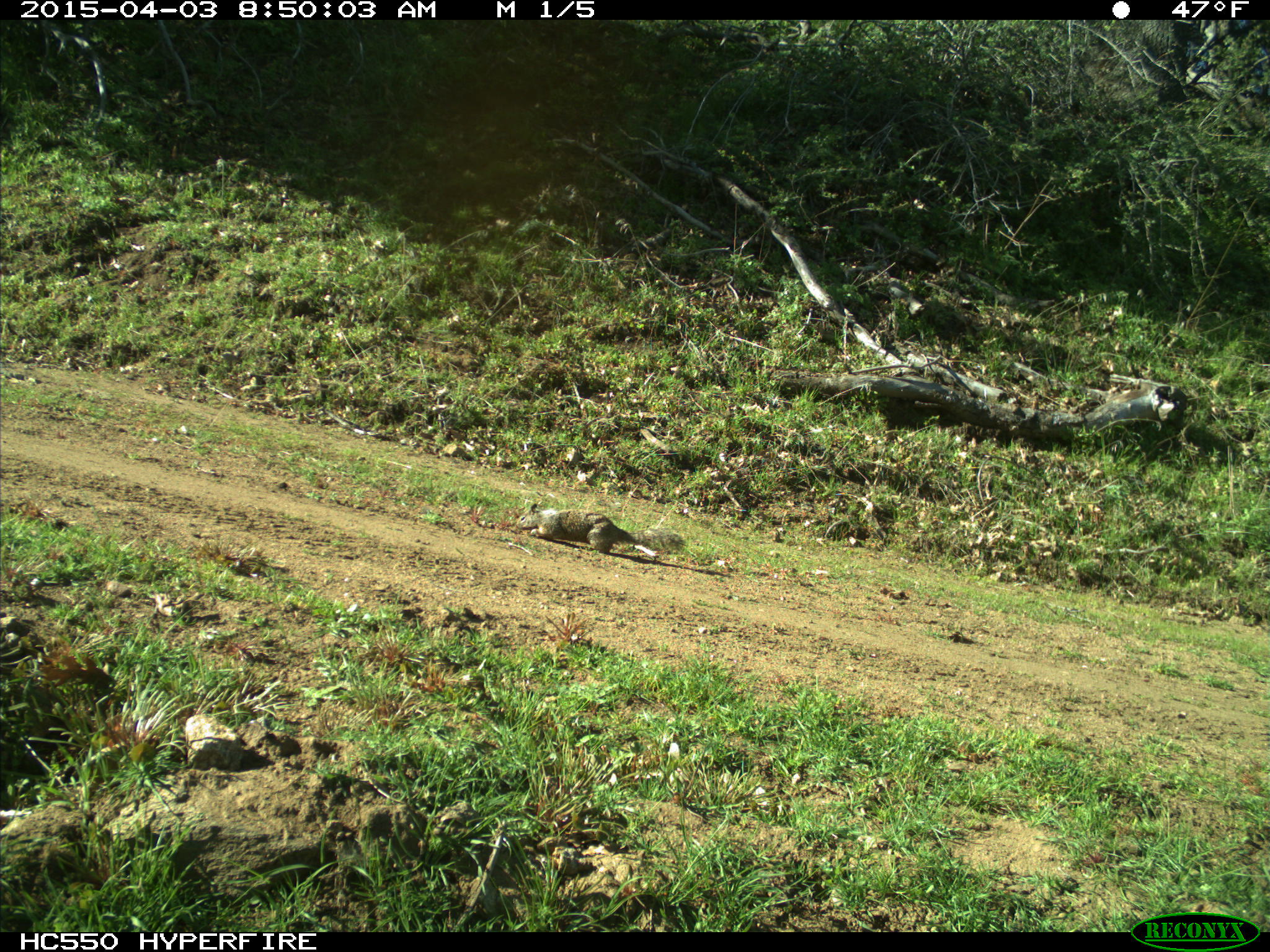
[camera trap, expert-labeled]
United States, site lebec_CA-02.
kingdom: Animalia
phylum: Chordata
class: Mammalia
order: Rodentia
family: Sciuridae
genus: Otospermophilus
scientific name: Otospermophilus beecheyi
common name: california ground squirrel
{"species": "Otospermophilus beecheyi (california ground squirrel)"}